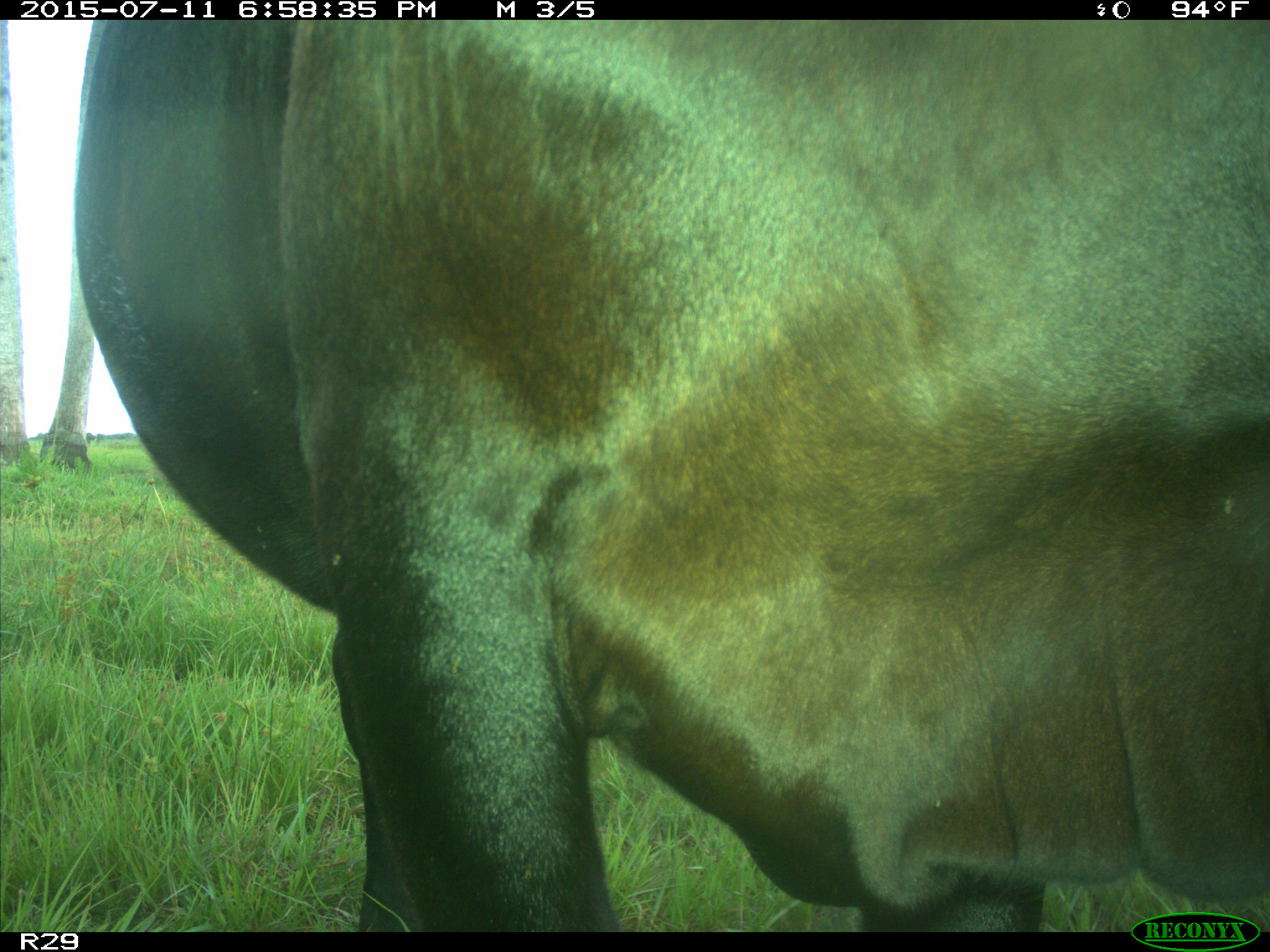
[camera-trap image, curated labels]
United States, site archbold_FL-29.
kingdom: Animalia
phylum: Chordata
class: Mammalia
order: Artiodactyla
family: Bovidae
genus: Bos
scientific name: Bos taurus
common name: domestic cow